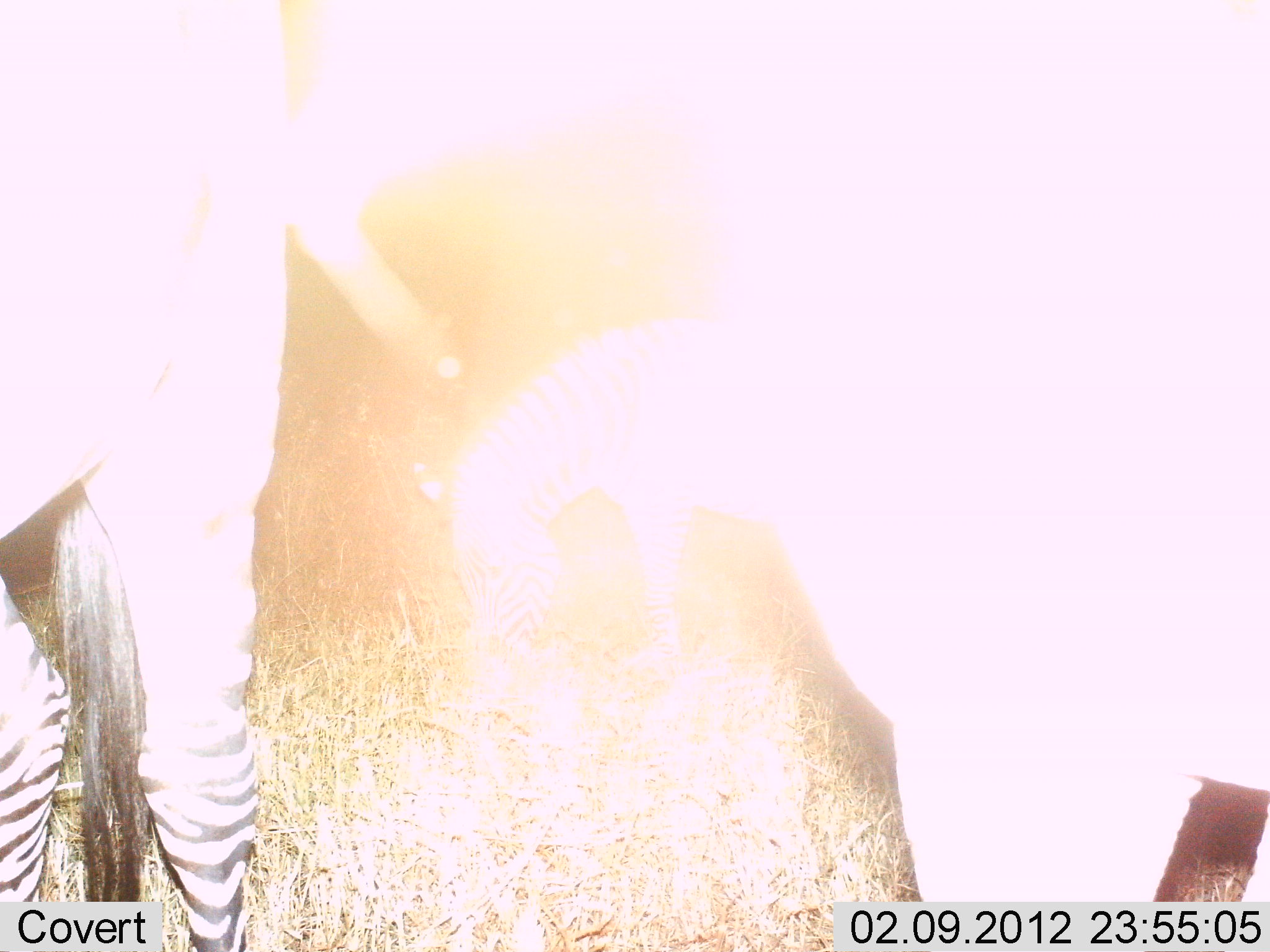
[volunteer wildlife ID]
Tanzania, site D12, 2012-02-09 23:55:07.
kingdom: Animalia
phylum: Chordata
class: Mammalia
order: Perissodactyla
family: Equidae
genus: Equus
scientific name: Equus quagga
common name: plains zebra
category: zebra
Zebra (plains zebra) (Equus quagga), count 2. Behavior (volunteer vote fractions): standing 77%, resting 0%, moving 8%, interacting 0%. Young present (vote fraction): 8%. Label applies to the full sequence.